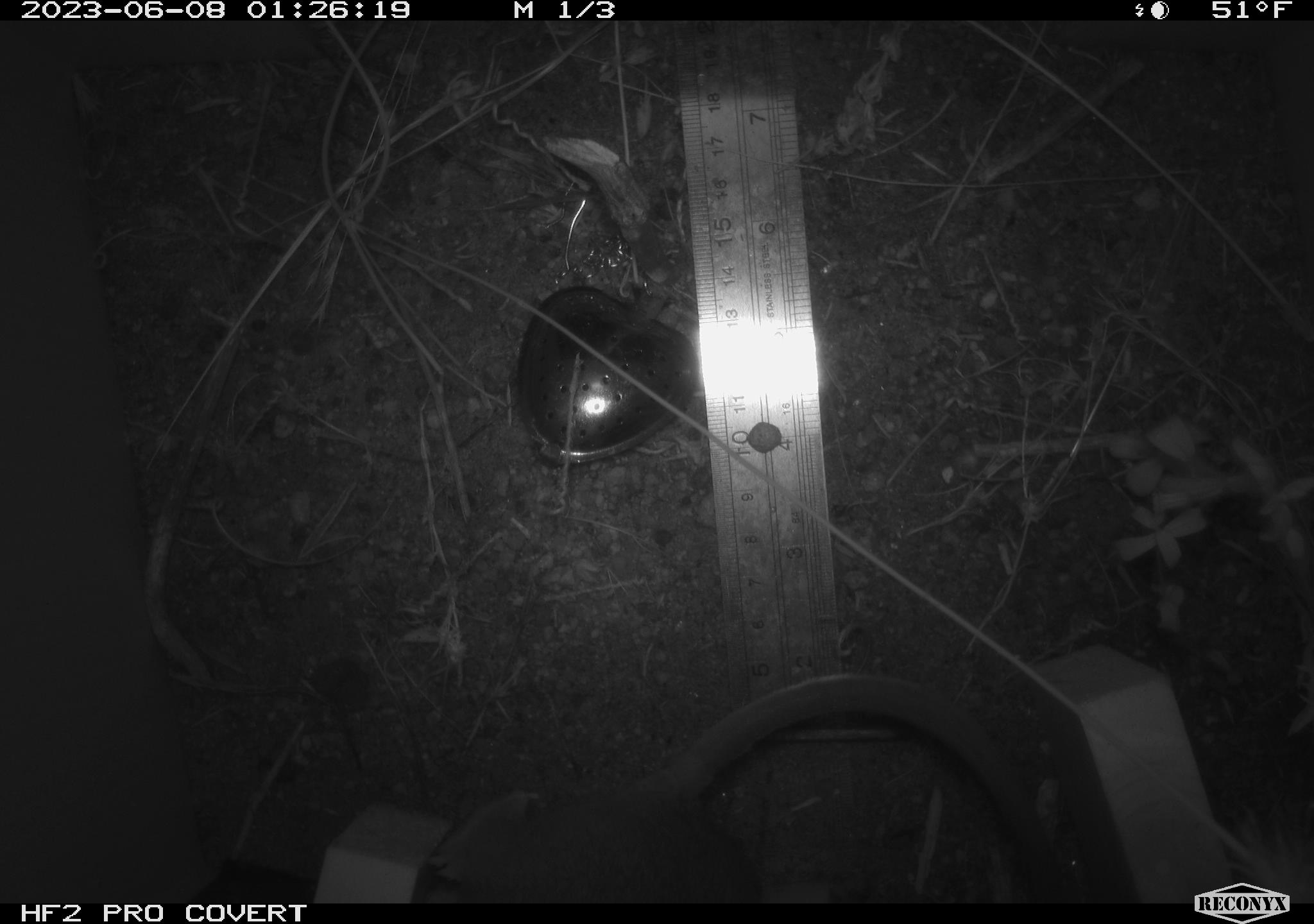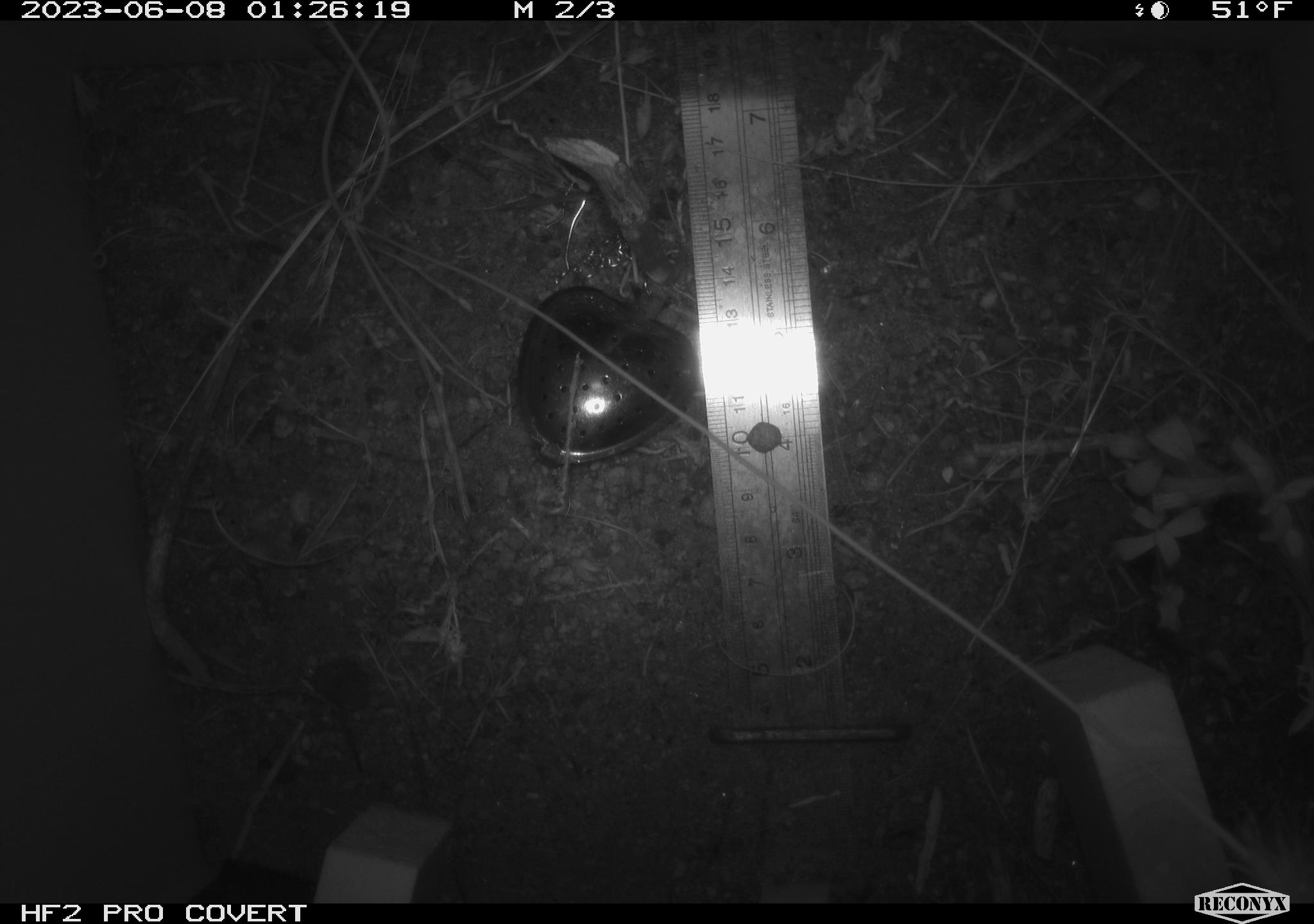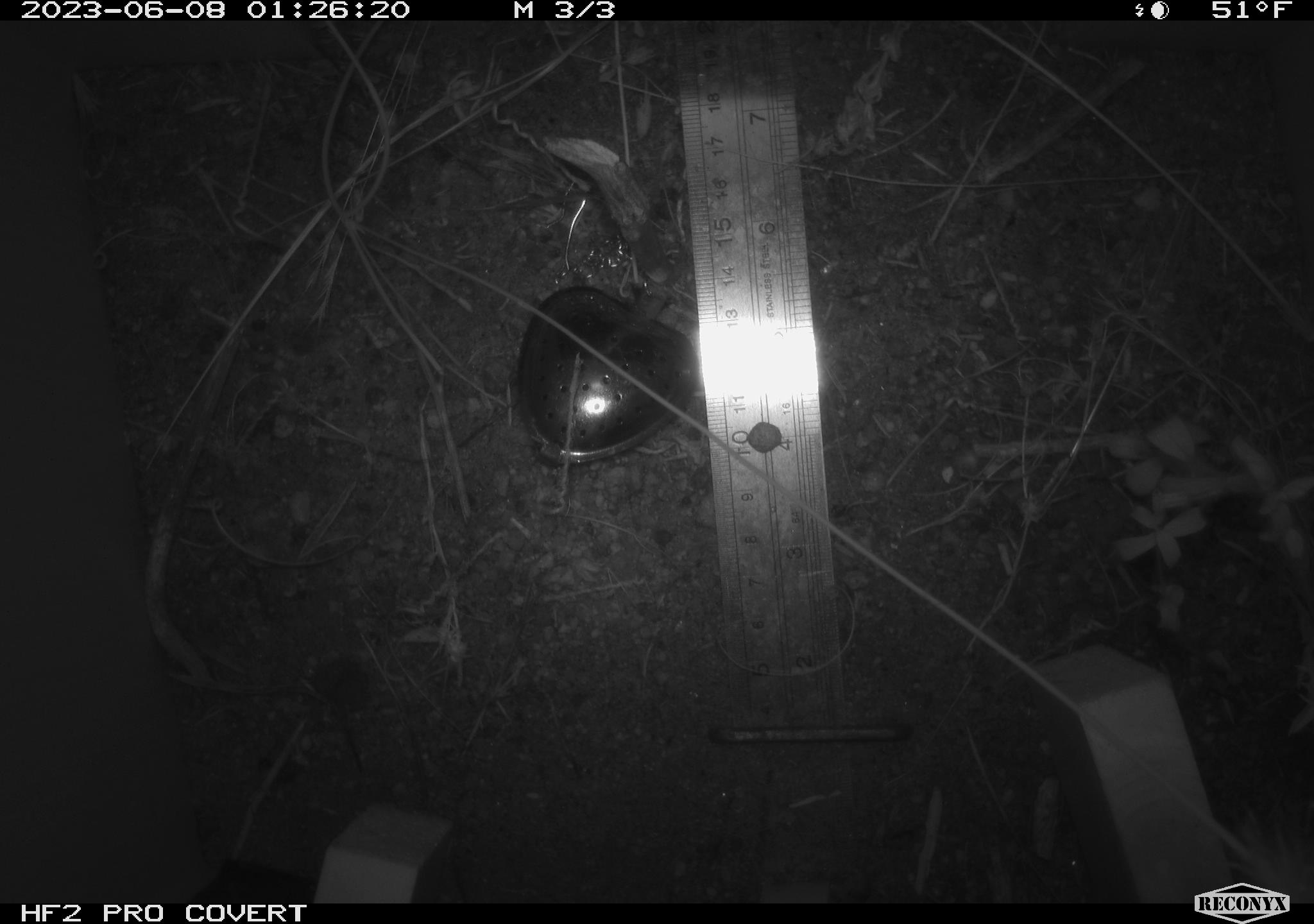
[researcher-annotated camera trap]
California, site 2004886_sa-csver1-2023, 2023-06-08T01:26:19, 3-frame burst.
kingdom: Animalia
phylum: Chordata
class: Mammalia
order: Rodentia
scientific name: Rodentia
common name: mouse species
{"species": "mouse species (Rodentia)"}